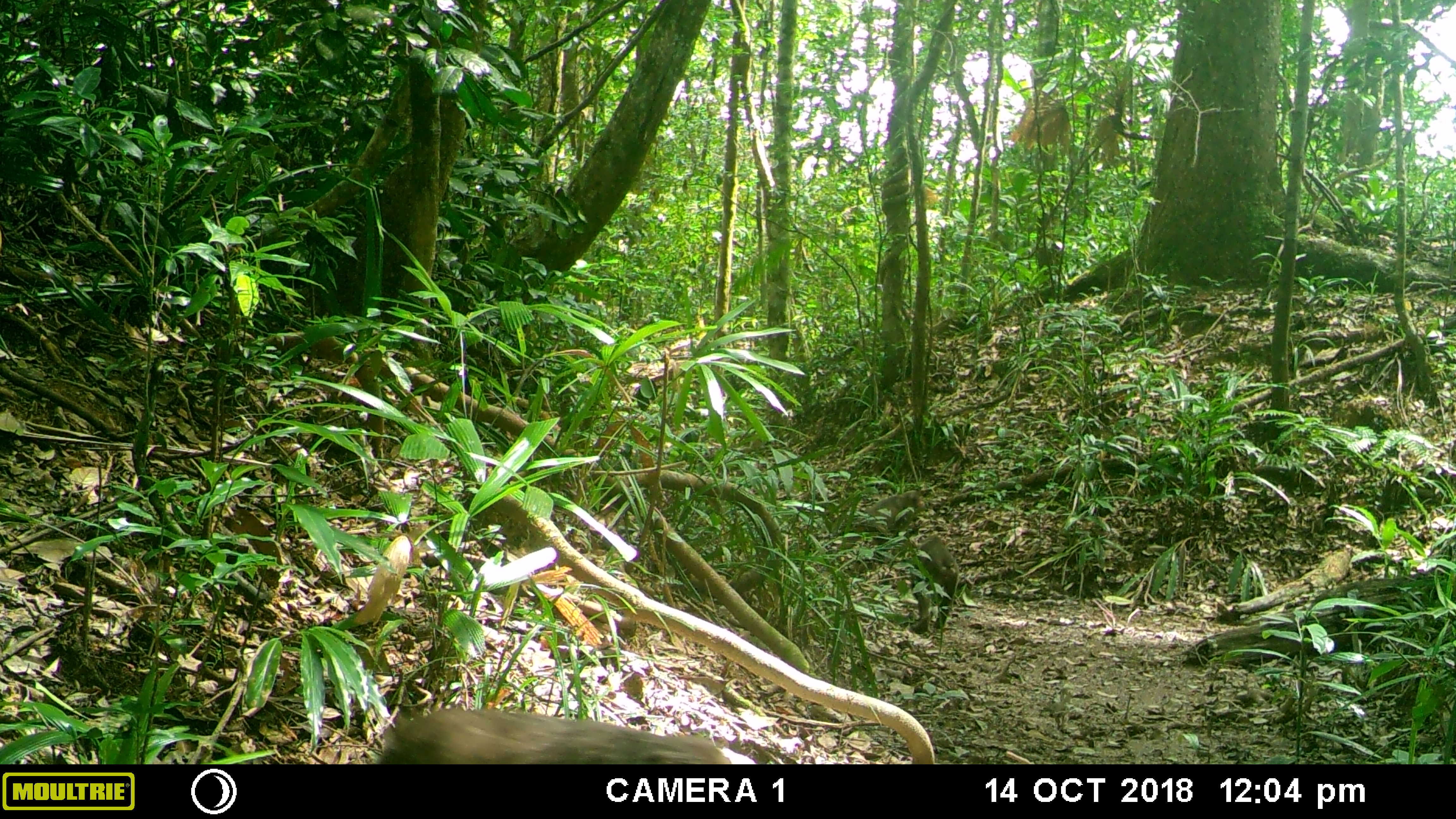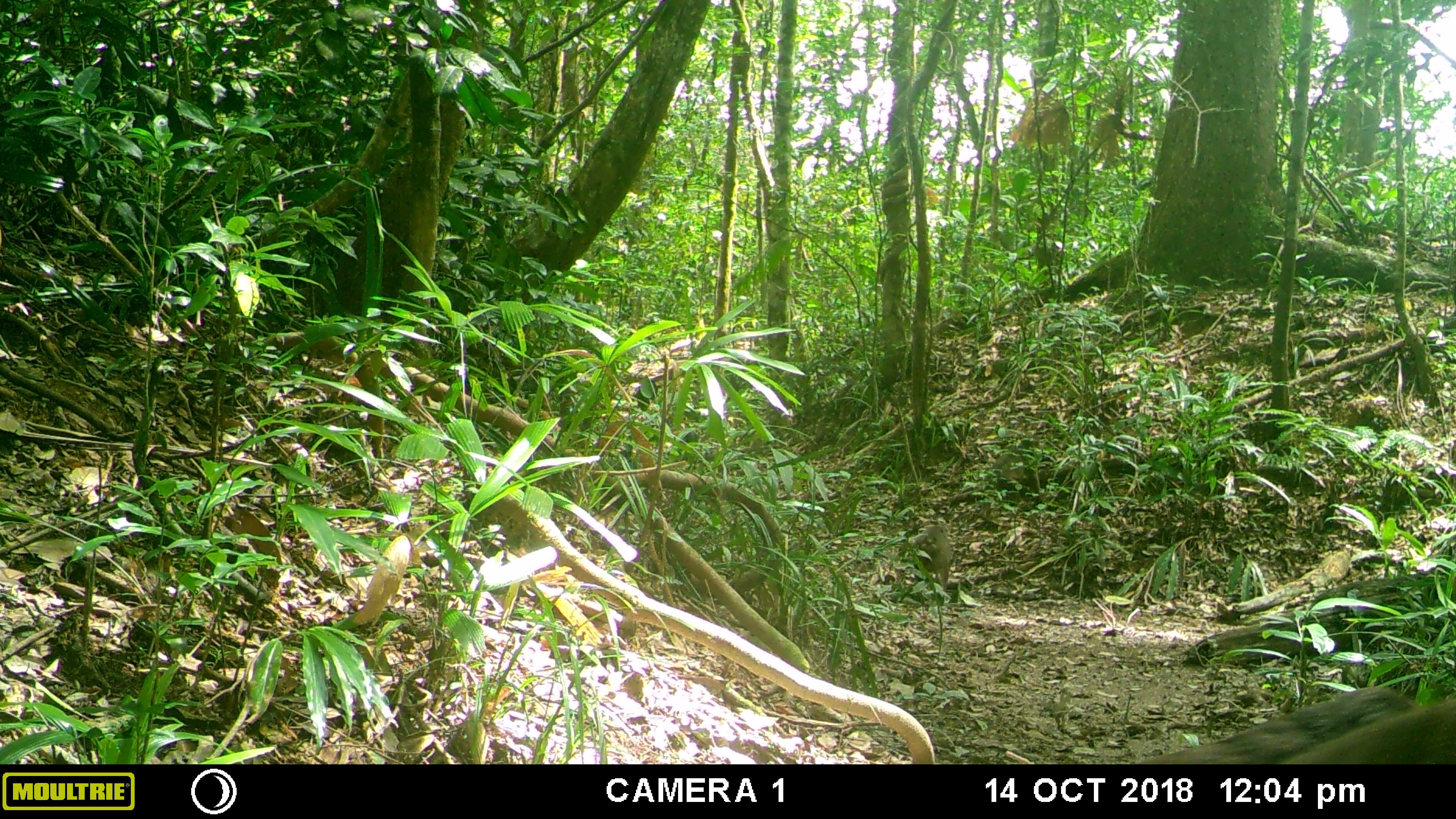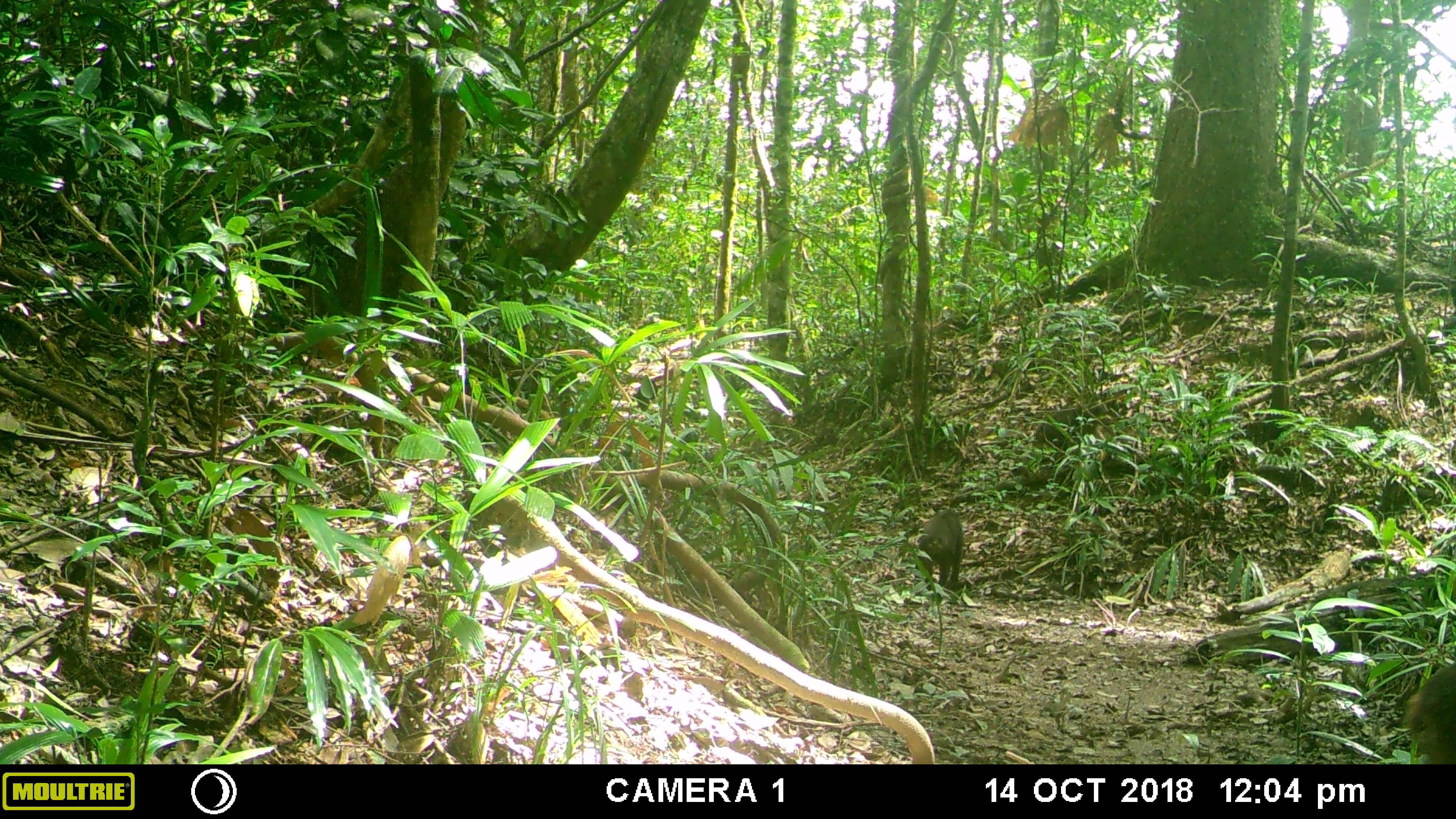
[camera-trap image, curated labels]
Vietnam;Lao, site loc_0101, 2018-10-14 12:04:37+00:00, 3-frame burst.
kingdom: Animalia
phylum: Chordata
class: Mammalia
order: Primates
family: Cercopithecidae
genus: Macaca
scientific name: Macaca arctoides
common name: stump-tailed macaque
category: stump tailed macaque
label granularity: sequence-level